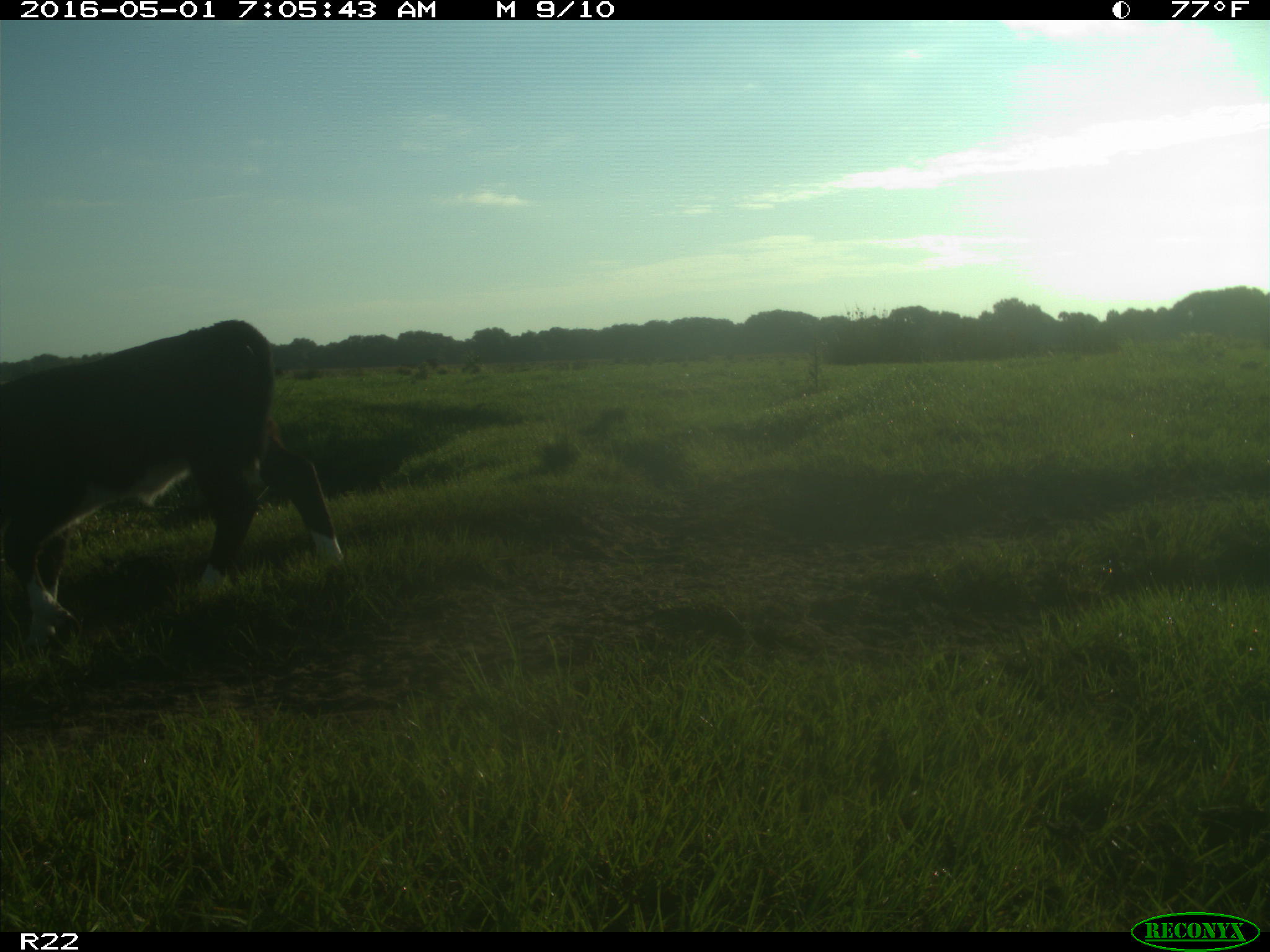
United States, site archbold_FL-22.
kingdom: Animalia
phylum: Chordata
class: Mammalia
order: Artiodactyla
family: Bovidae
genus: Bos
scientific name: Bos taurus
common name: domestic cow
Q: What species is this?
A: Bos taurus (domestic cow).